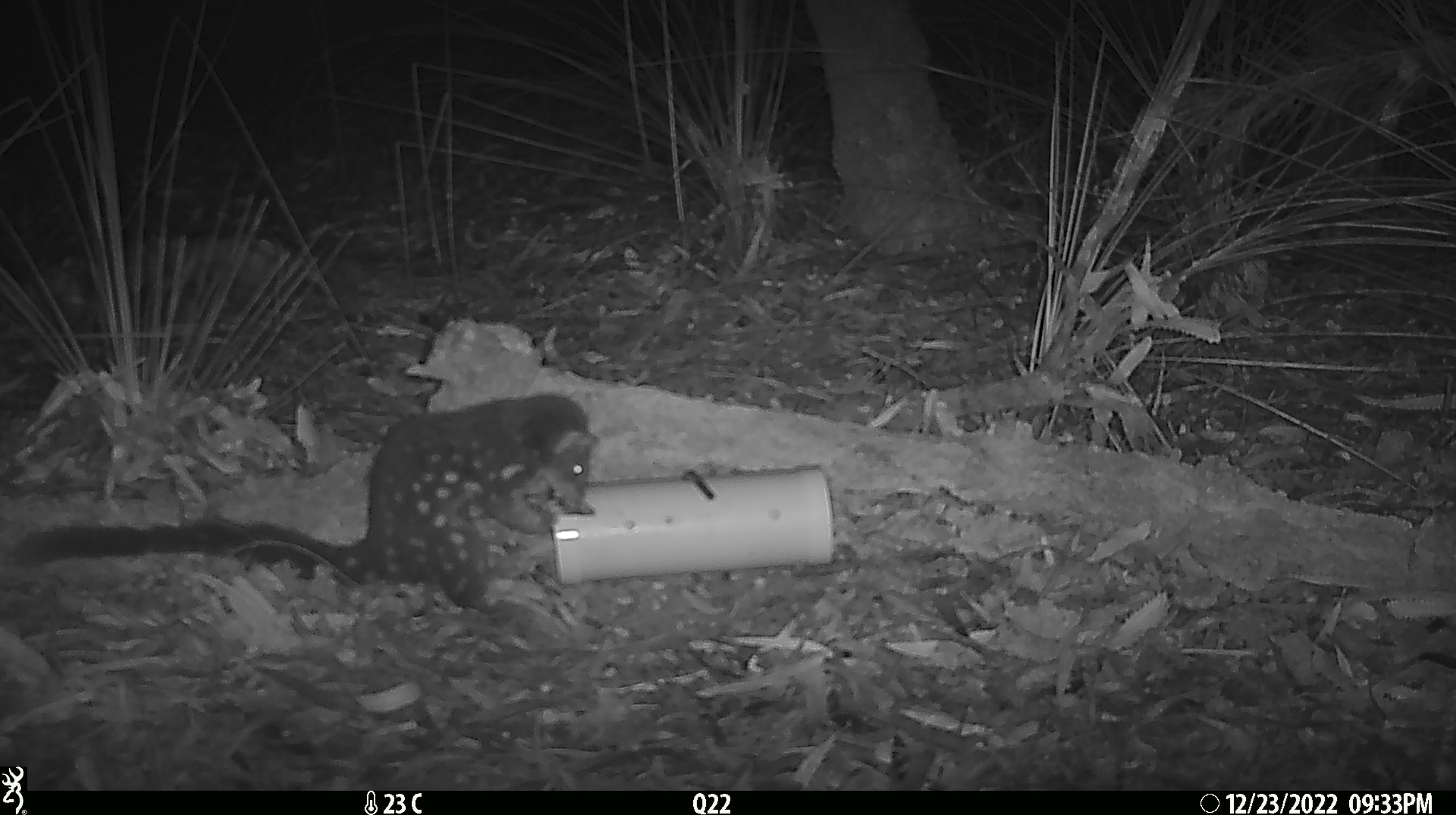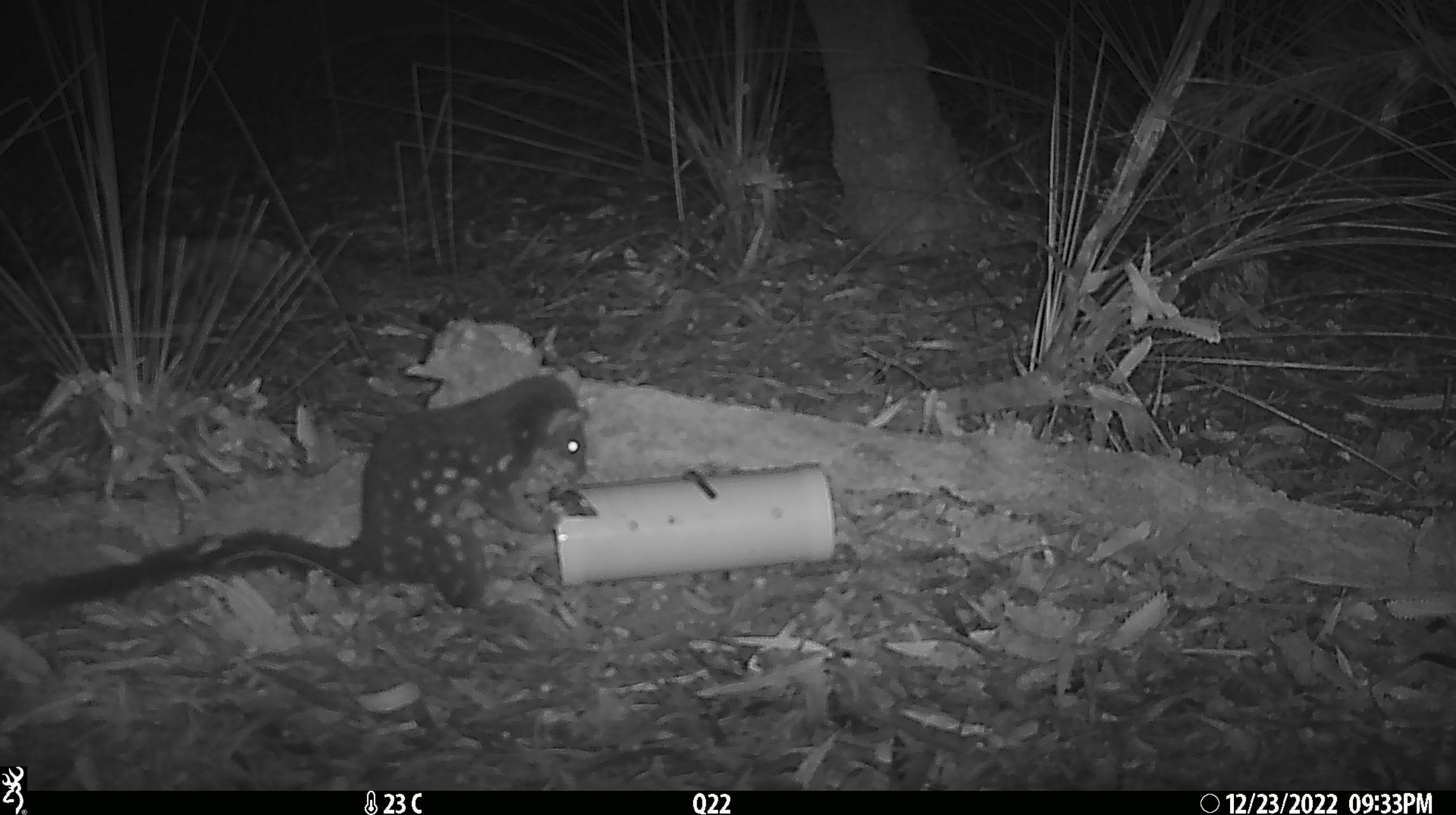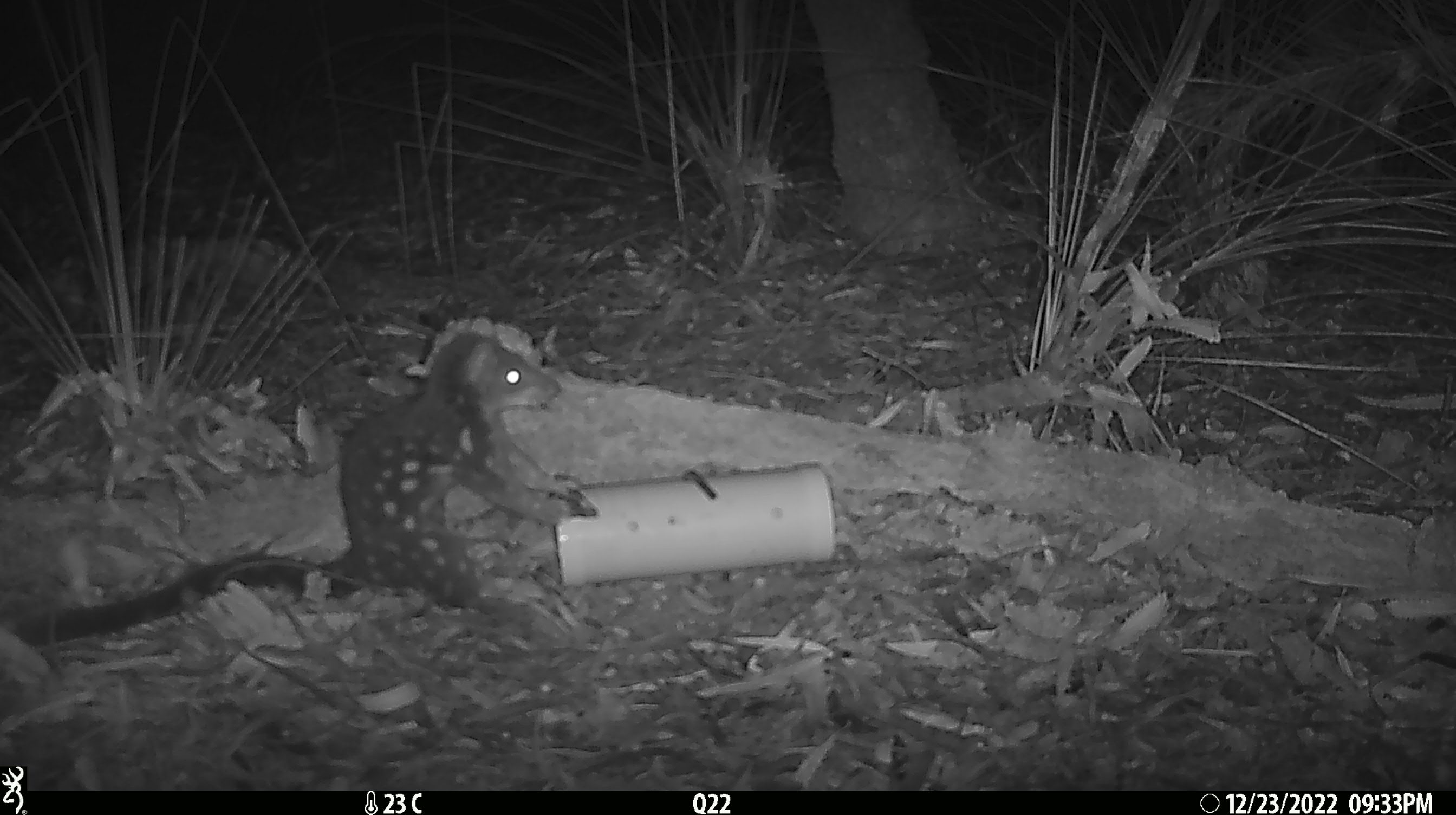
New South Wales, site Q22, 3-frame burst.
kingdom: Animalia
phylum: Chordata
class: Mammalia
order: Dasyuromorphia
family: Dasyuridae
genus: Dasyurus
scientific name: Dasyurus maculatus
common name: spotted-tailed quoll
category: quoll